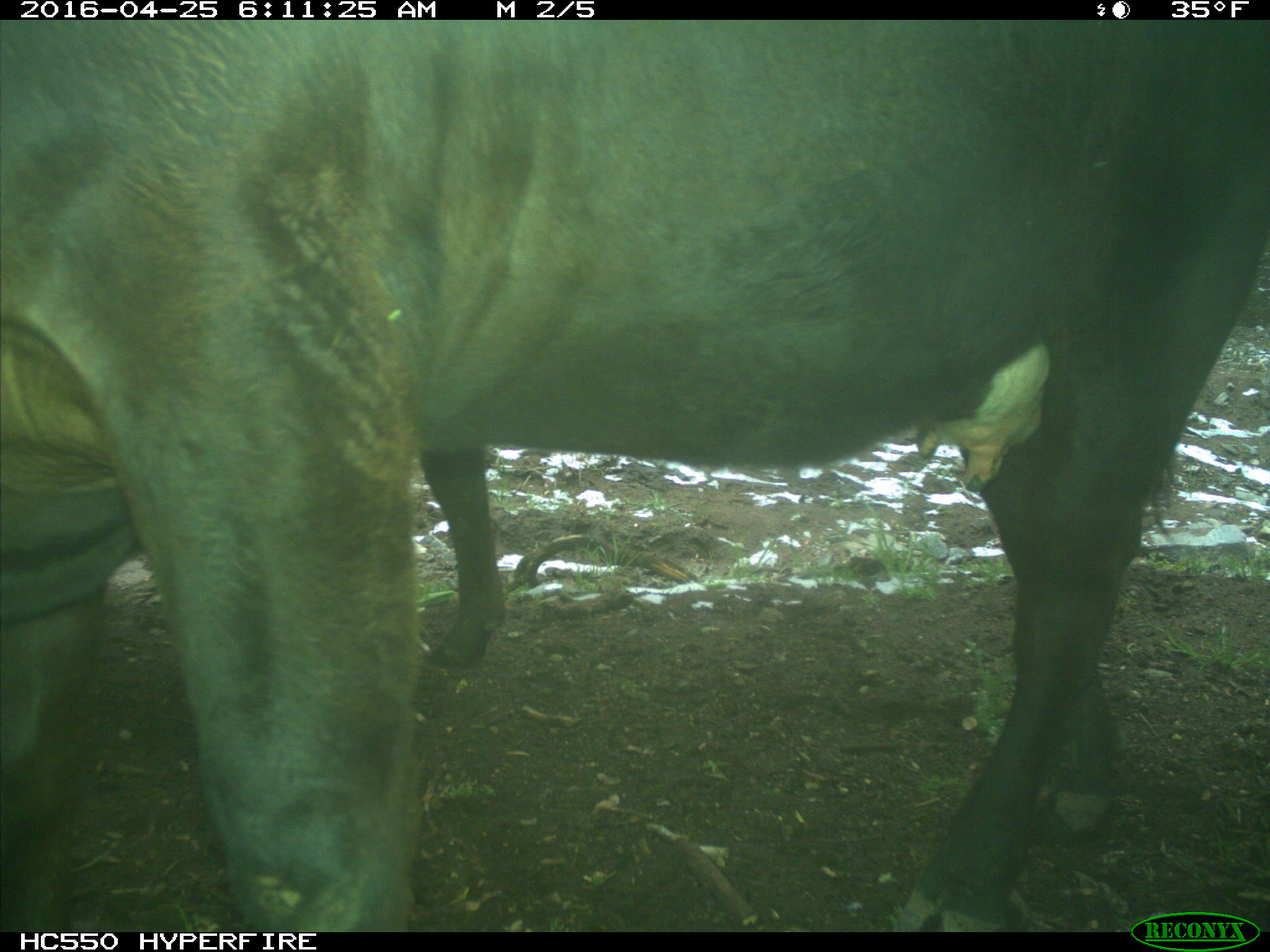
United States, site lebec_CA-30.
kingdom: Animalia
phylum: Chordata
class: Mammalia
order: Artiodactyla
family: Bovidae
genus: Bos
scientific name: Bos taurus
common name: domestic cow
Bos taurus (domestic cow).